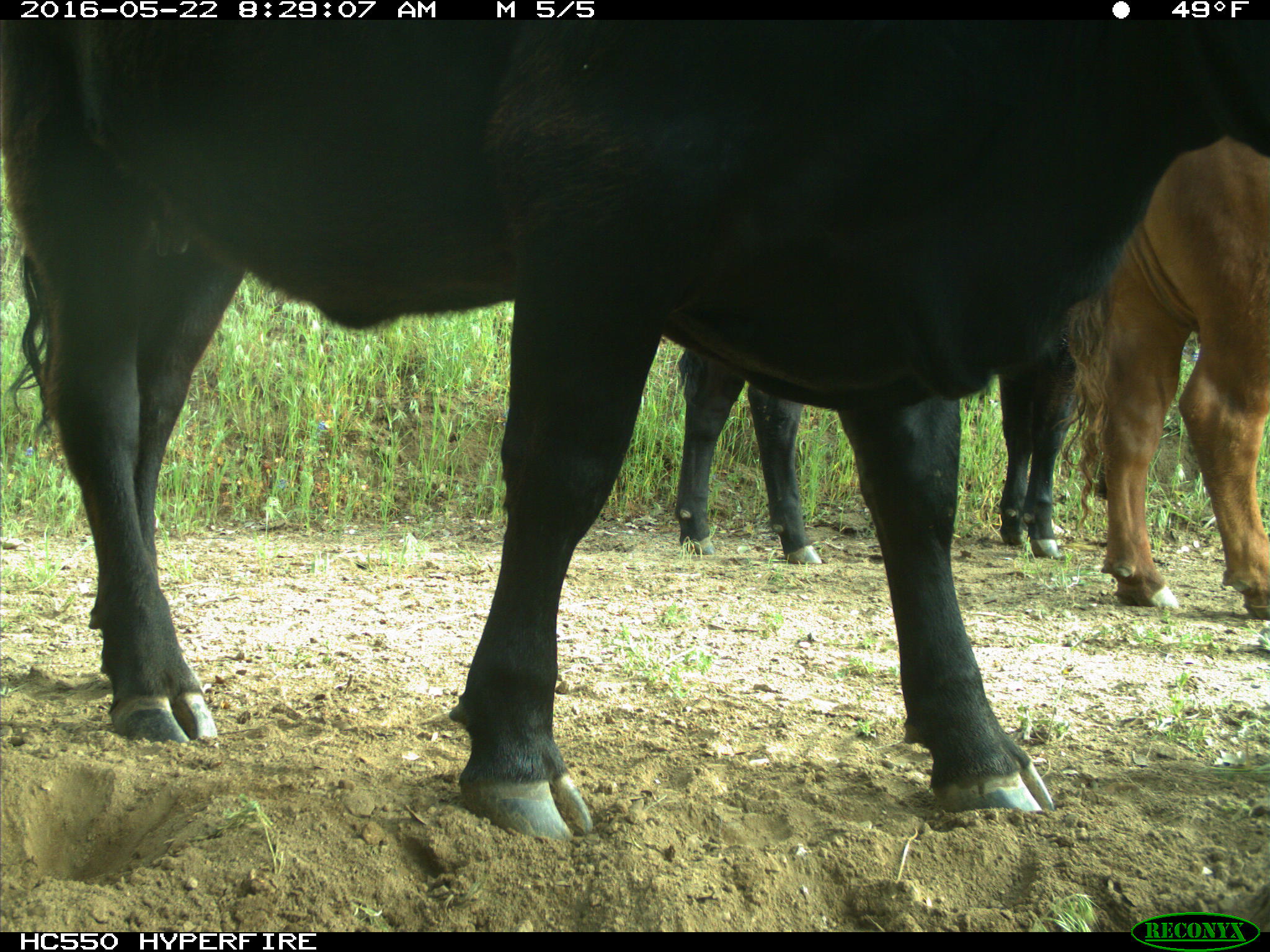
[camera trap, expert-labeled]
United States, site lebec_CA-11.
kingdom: Animalia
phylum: Chordata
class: Mammalia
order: Artiodactyla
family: Bovidae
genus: Bos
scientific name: Bos taurus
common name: domestic cow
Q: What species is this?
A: Bos taurus (domestic cow).